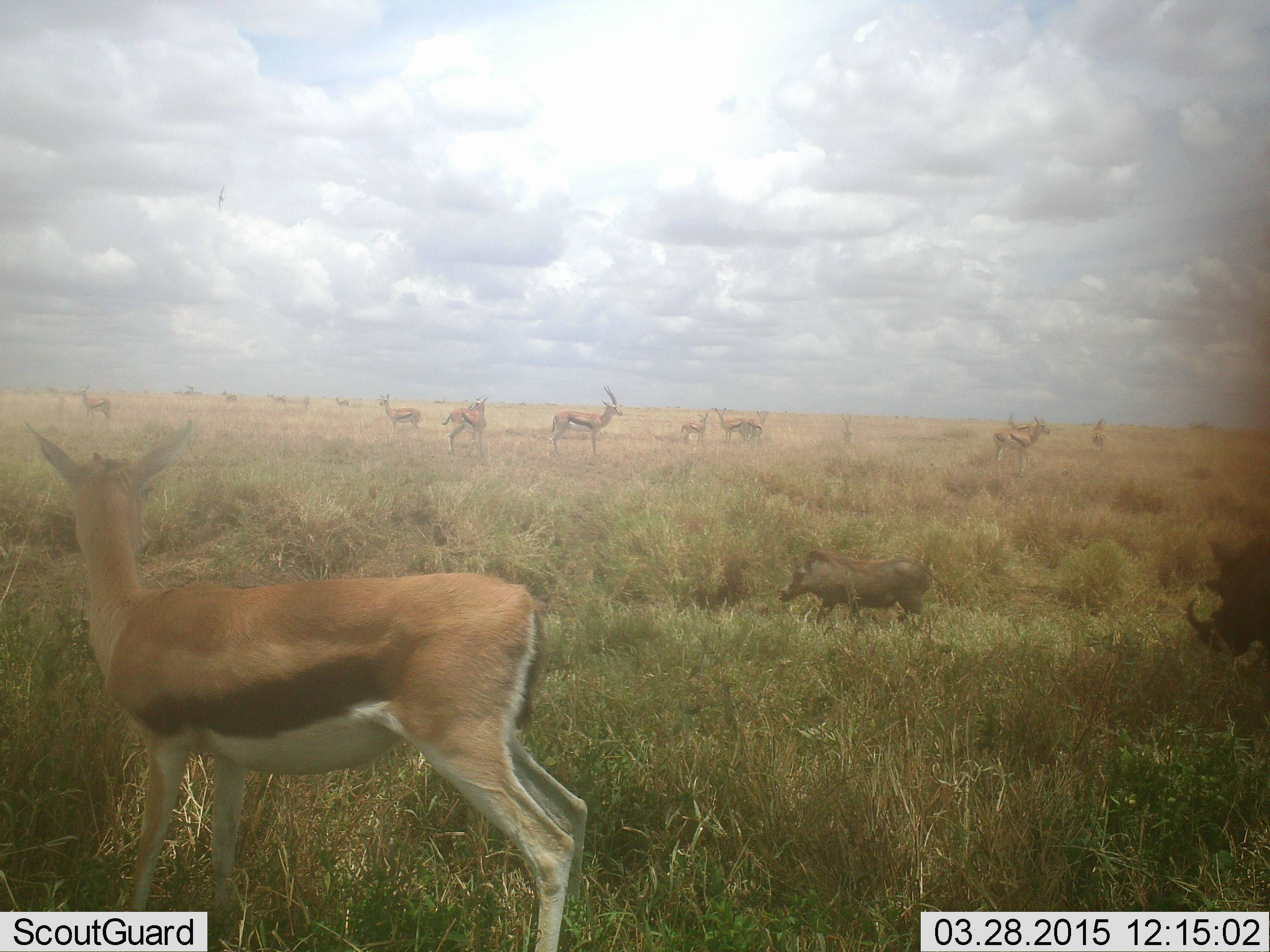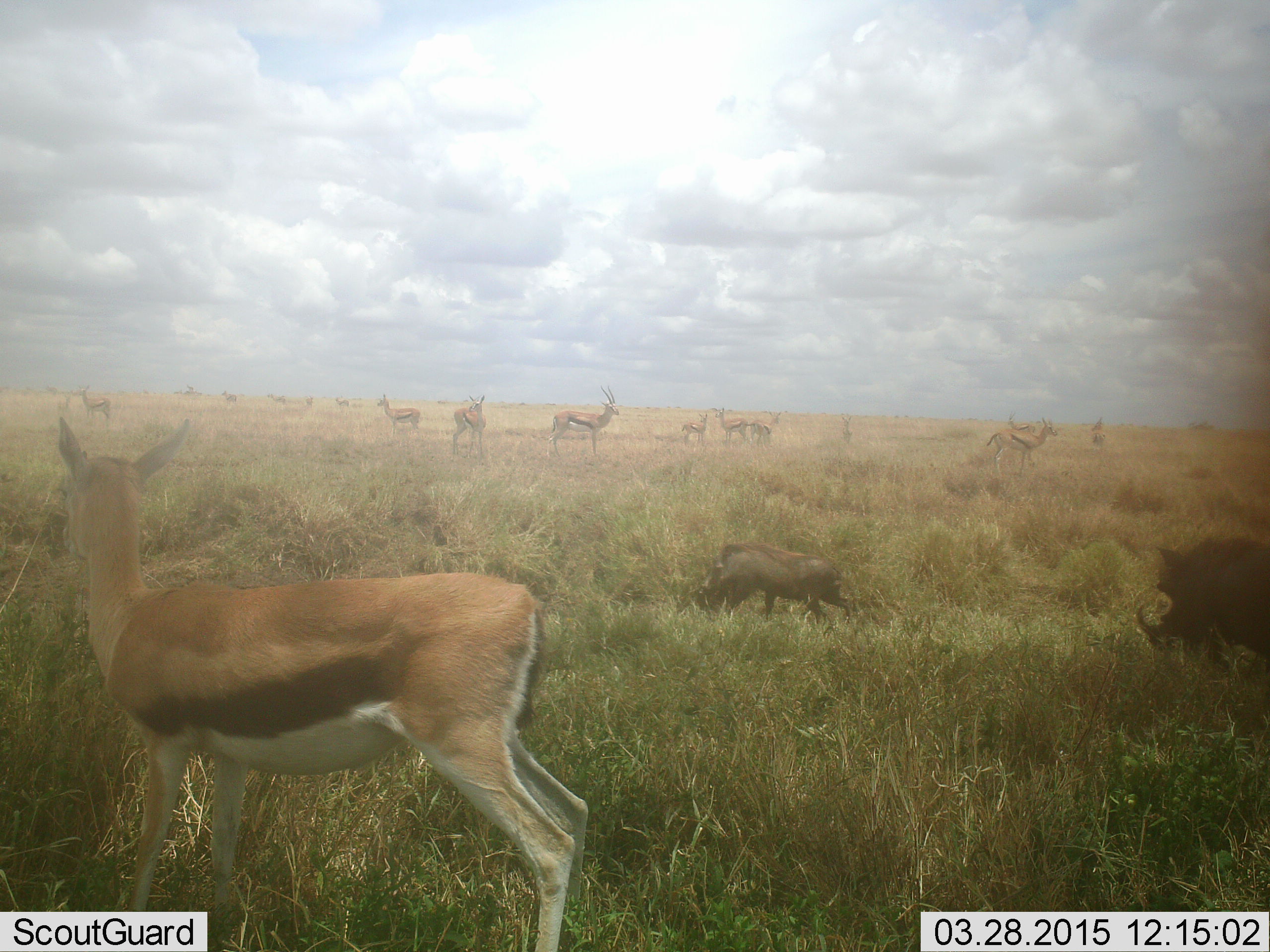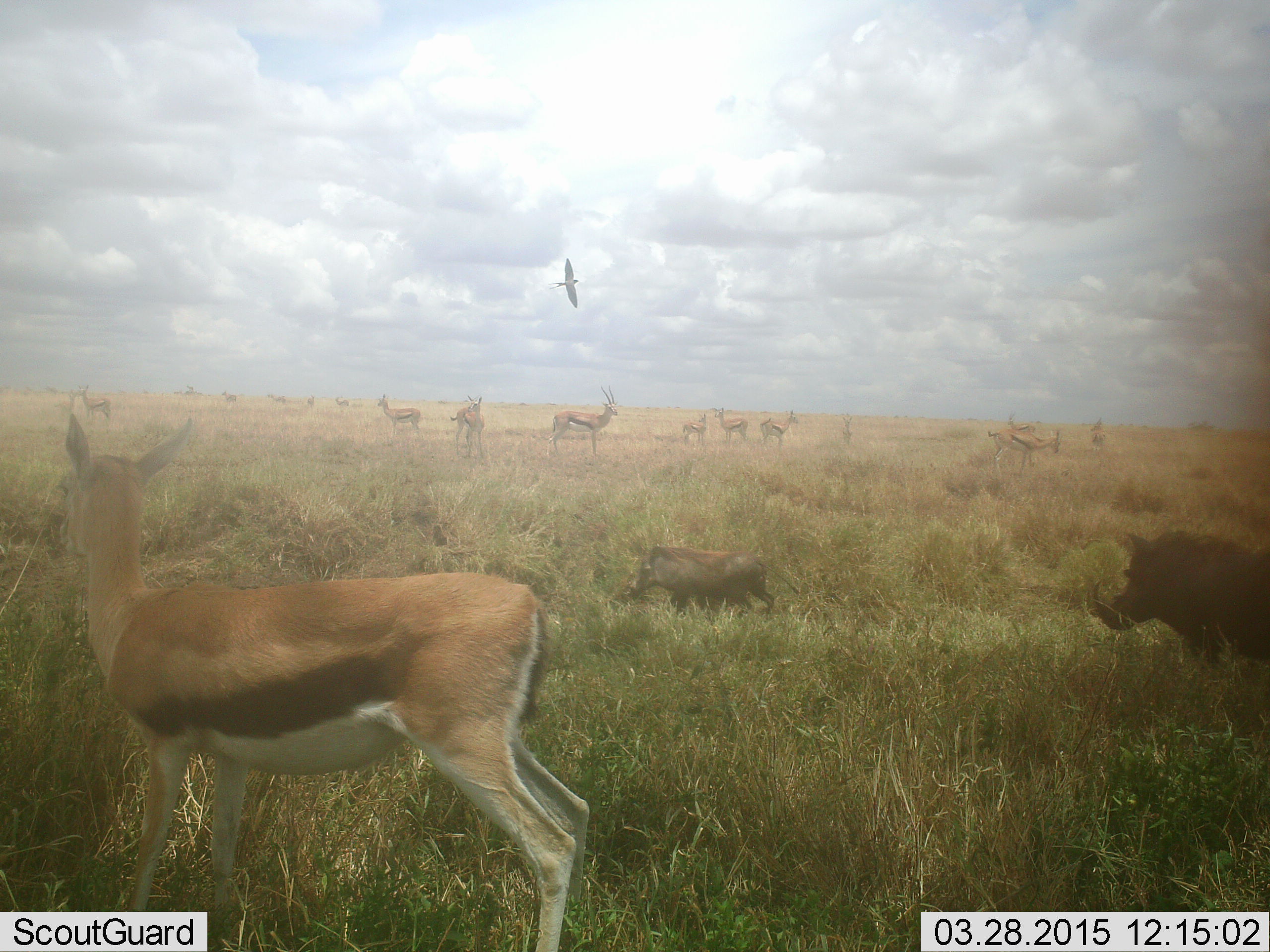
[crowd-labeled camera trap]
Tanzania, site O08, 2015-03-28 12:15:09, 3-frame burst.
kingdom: Animalia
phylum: Chordata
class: Mammalia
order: Artiodactyla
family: Bovidae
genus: Eudorcas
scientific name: Eudorcas thomsonii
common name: thomson's gazelle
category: gazellethomsons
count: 11-50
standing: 95%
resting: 11%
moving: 37%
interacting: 5%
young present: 21%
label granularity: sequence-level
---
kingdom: Animalia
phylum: Chordata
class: Mammalia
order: Artiodactyla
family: Suidae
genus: Phacochoerus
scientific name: Phacochoerus africanus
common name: warthog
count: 2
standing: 5%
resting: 0%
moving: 95%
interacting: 0%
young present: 21%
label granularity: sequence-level